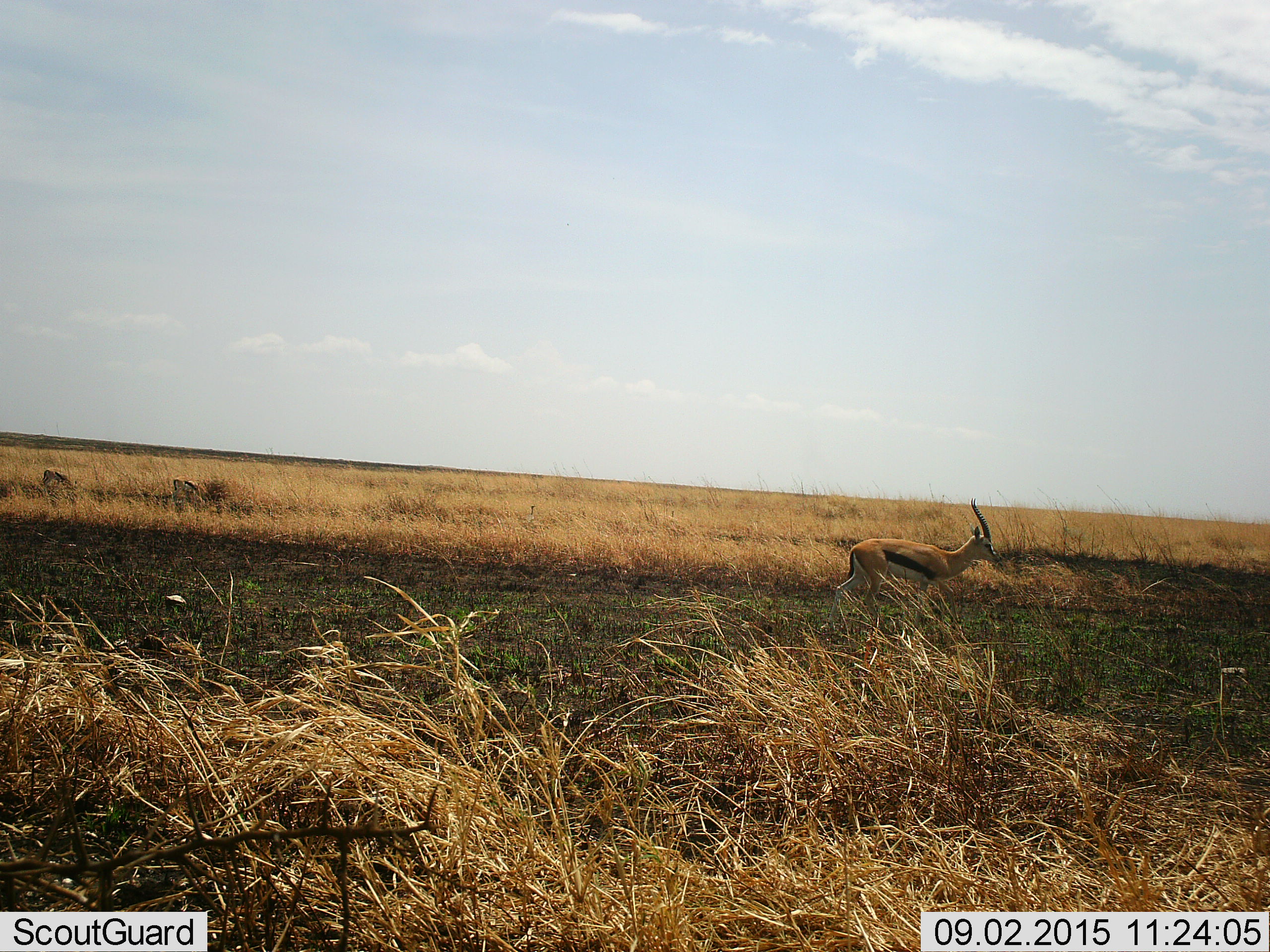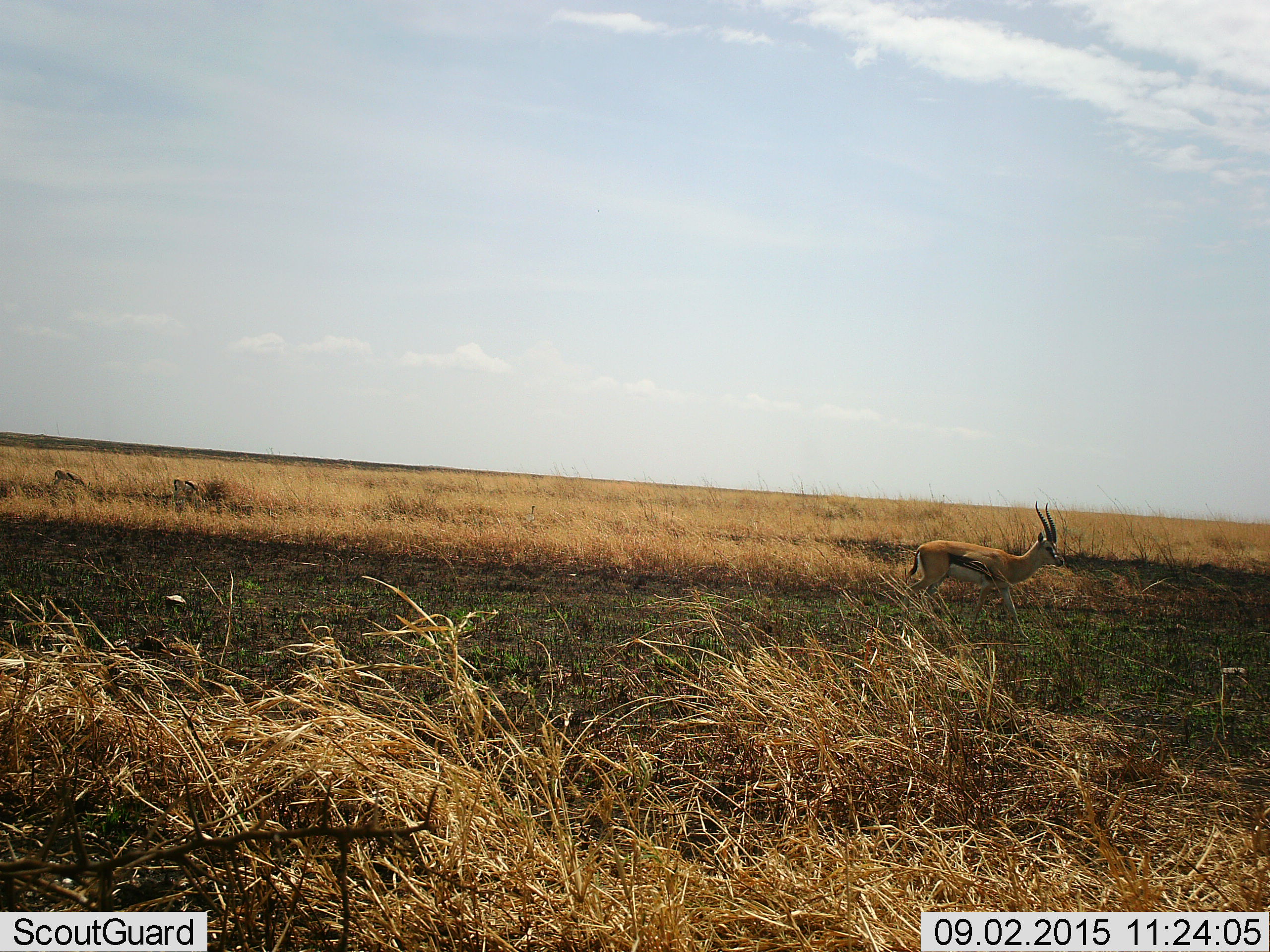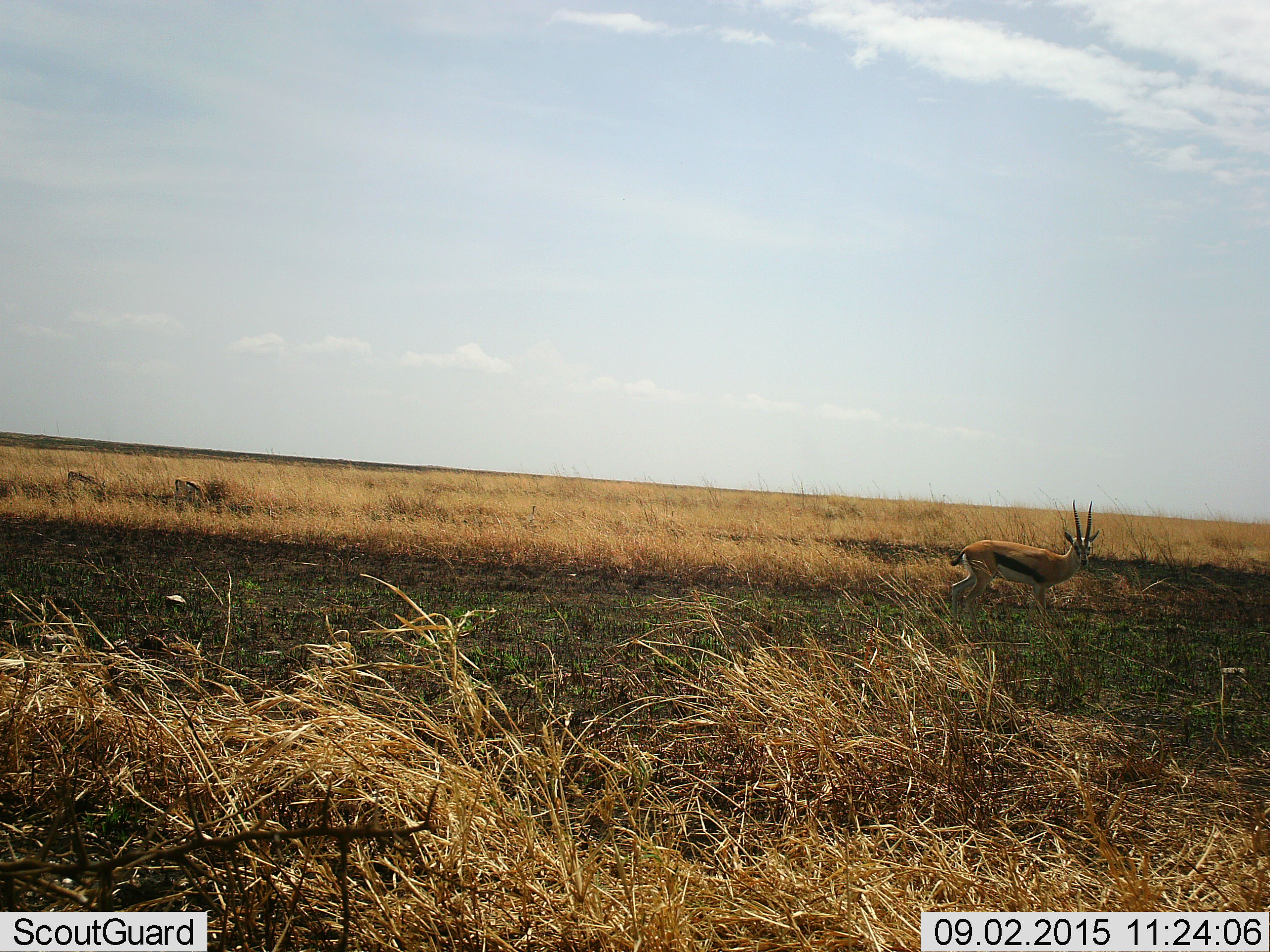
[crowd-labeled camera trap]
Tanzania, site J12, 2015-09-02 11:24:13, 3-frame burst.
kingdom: Animalia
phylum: Chordata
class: Mammalia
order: Artiodactyla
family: Bovidae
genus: Eudorcas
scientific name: Eudorcas thomsonii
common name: thomson's gazelle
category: gazellethomsons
Gazellethomsons (thomson's gazelle) (Eudorcas thomsonii), count 3. Behavior (volunteer vote fractions): standing 25%, resting 0%, moving 88%, interacting 0%. Young present (vote fraction): 0%. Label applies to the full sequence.